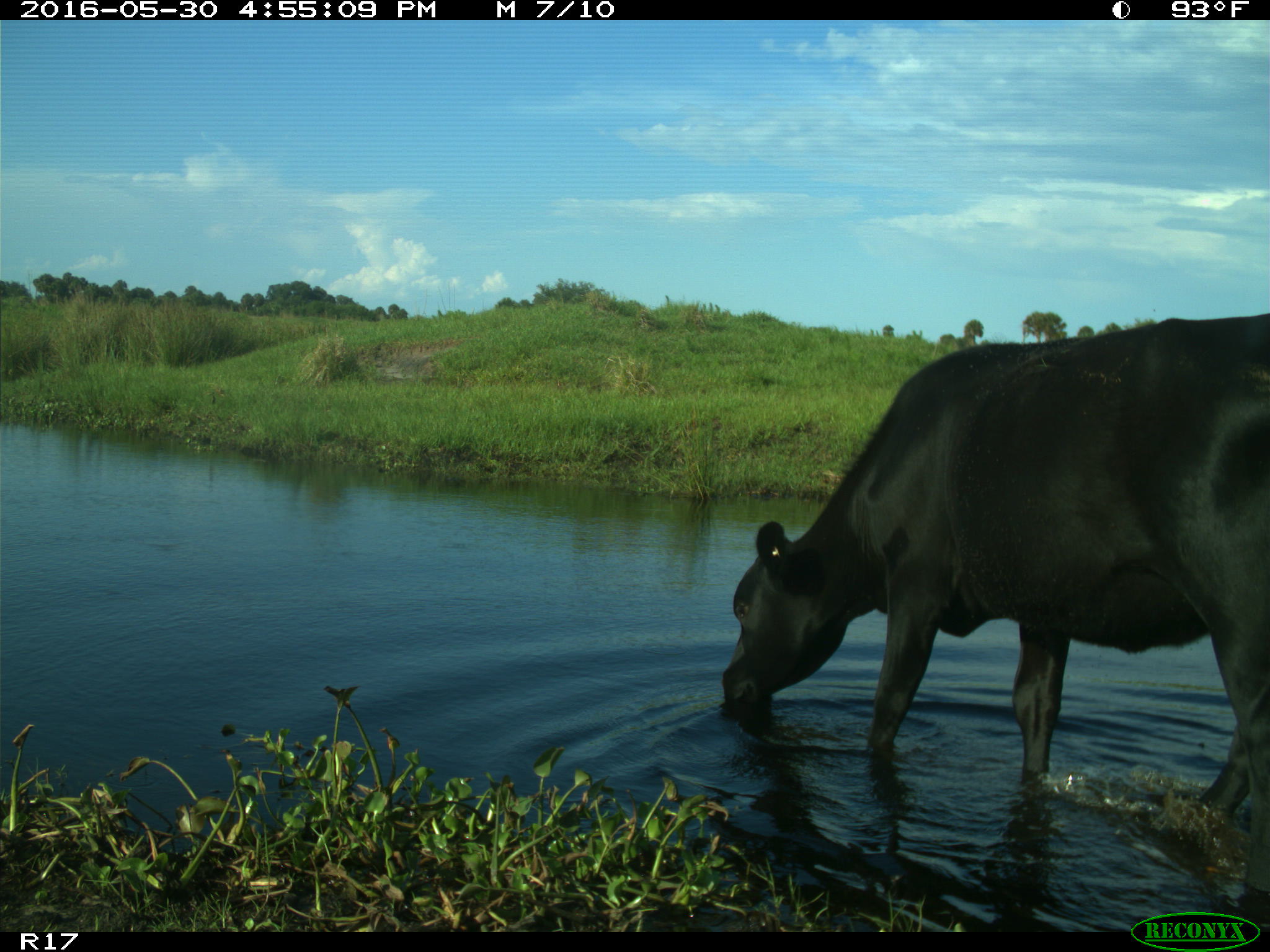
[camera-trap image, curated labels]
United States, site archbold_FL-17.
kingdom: Animalia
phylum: Chordata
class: Mammalia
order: Artiodactyla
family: Bovidae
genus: Bos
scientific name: Bos taurus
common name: domestic cow